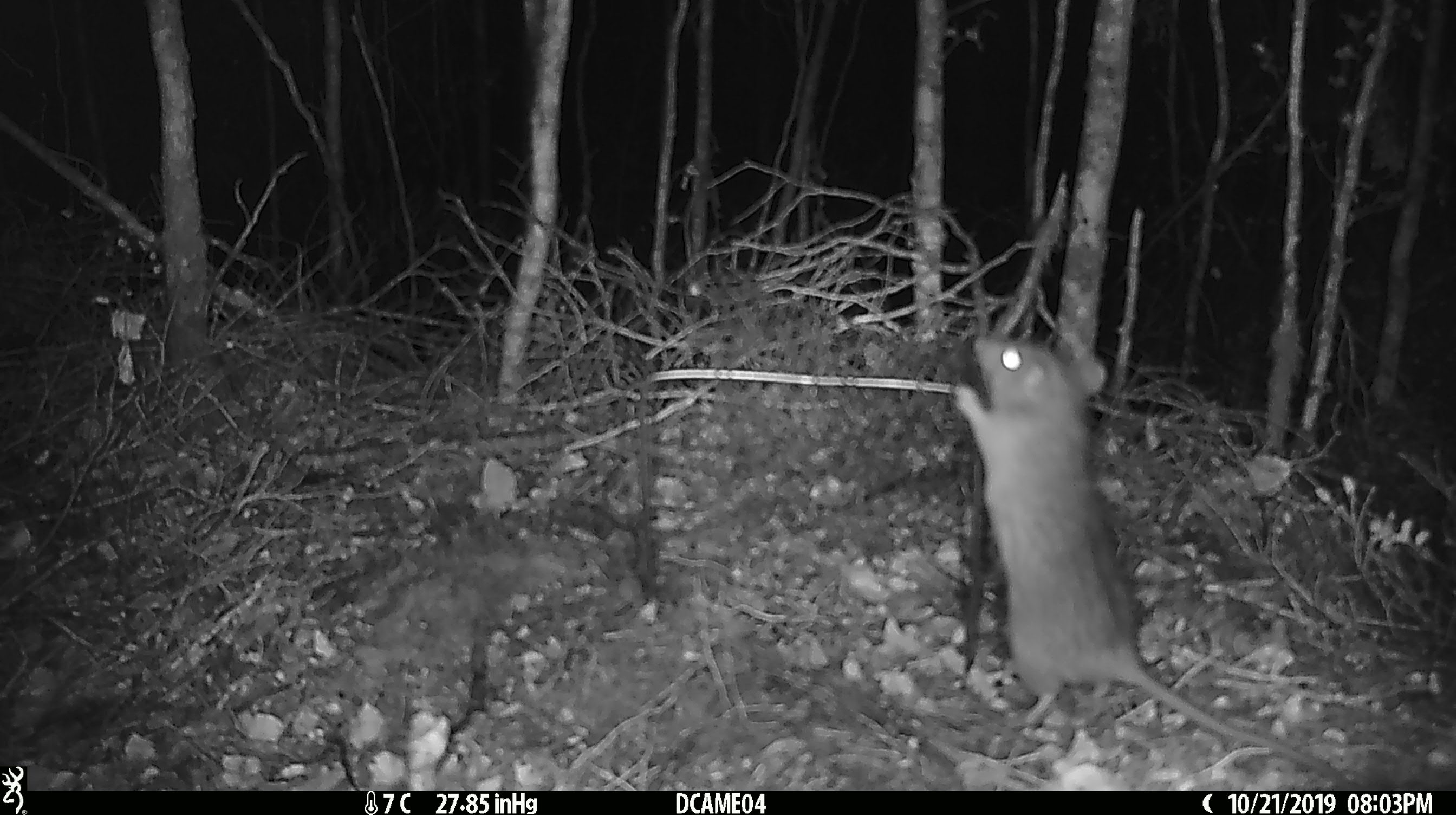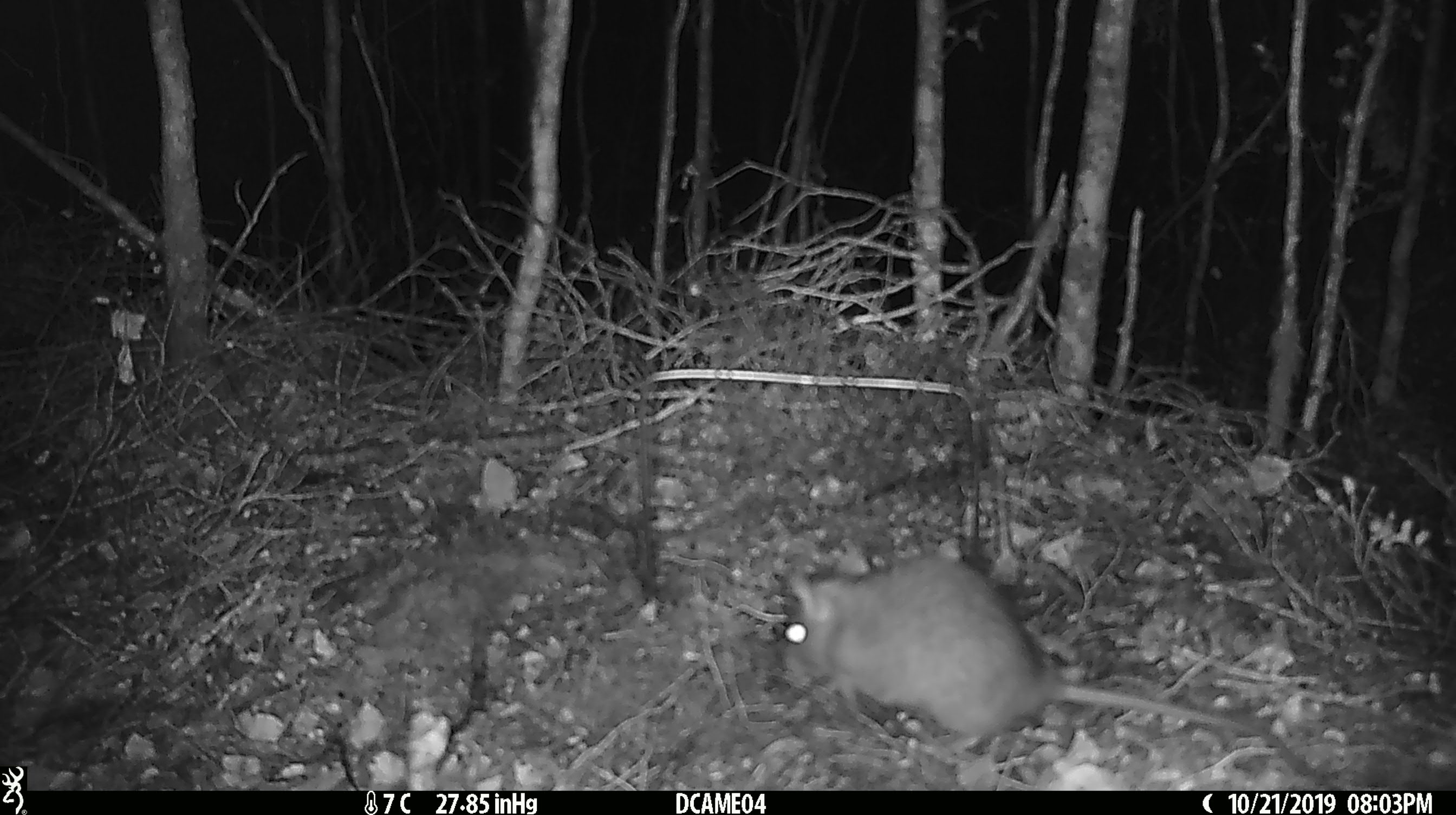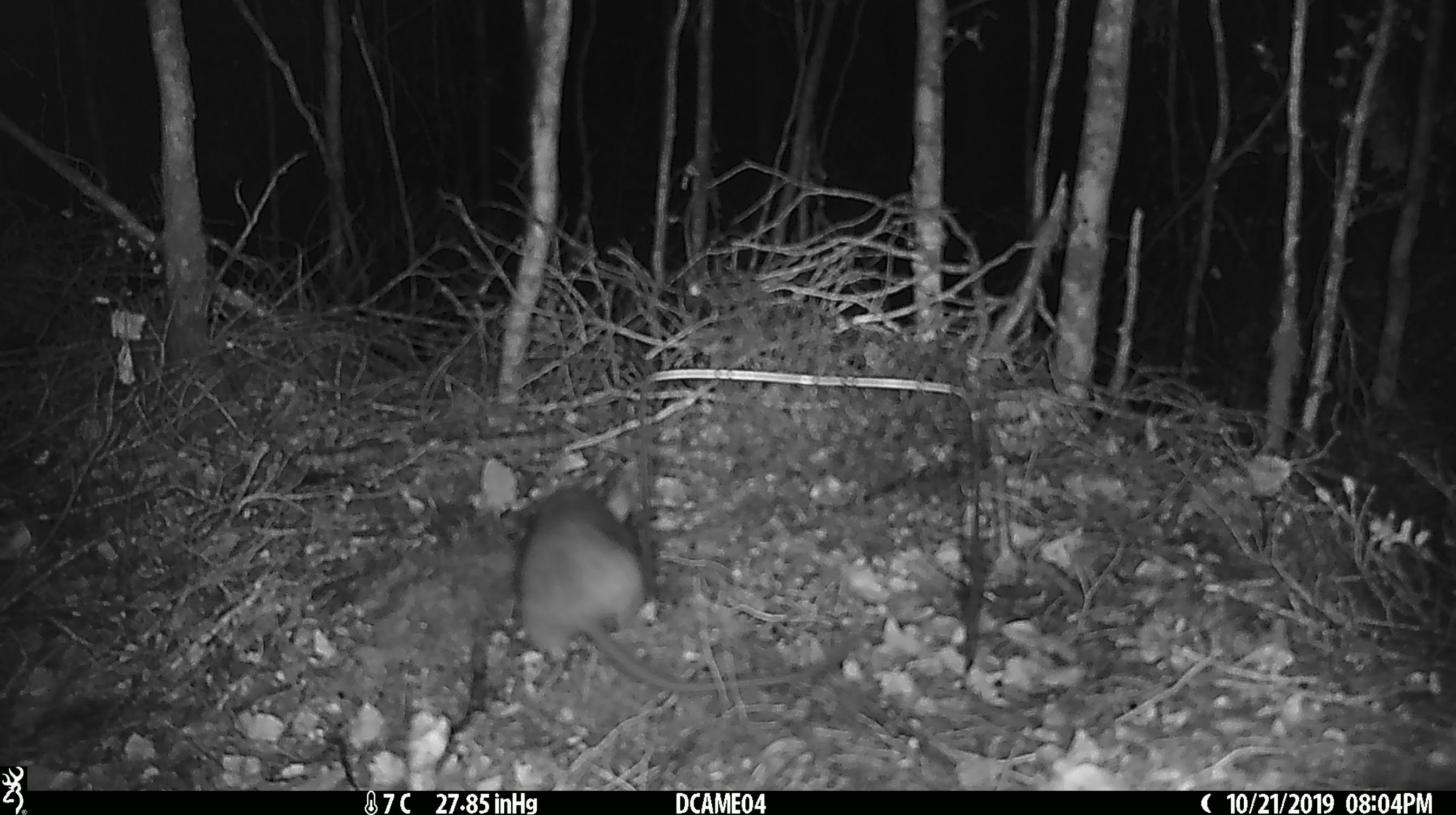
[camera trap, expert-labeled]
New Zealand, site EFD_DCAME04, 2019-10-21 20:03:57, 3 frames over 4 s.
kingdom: Animalia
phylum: Chordata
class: Mammalia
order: Rodentia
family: Muridae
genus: Rattus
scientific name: Rattus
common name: rat